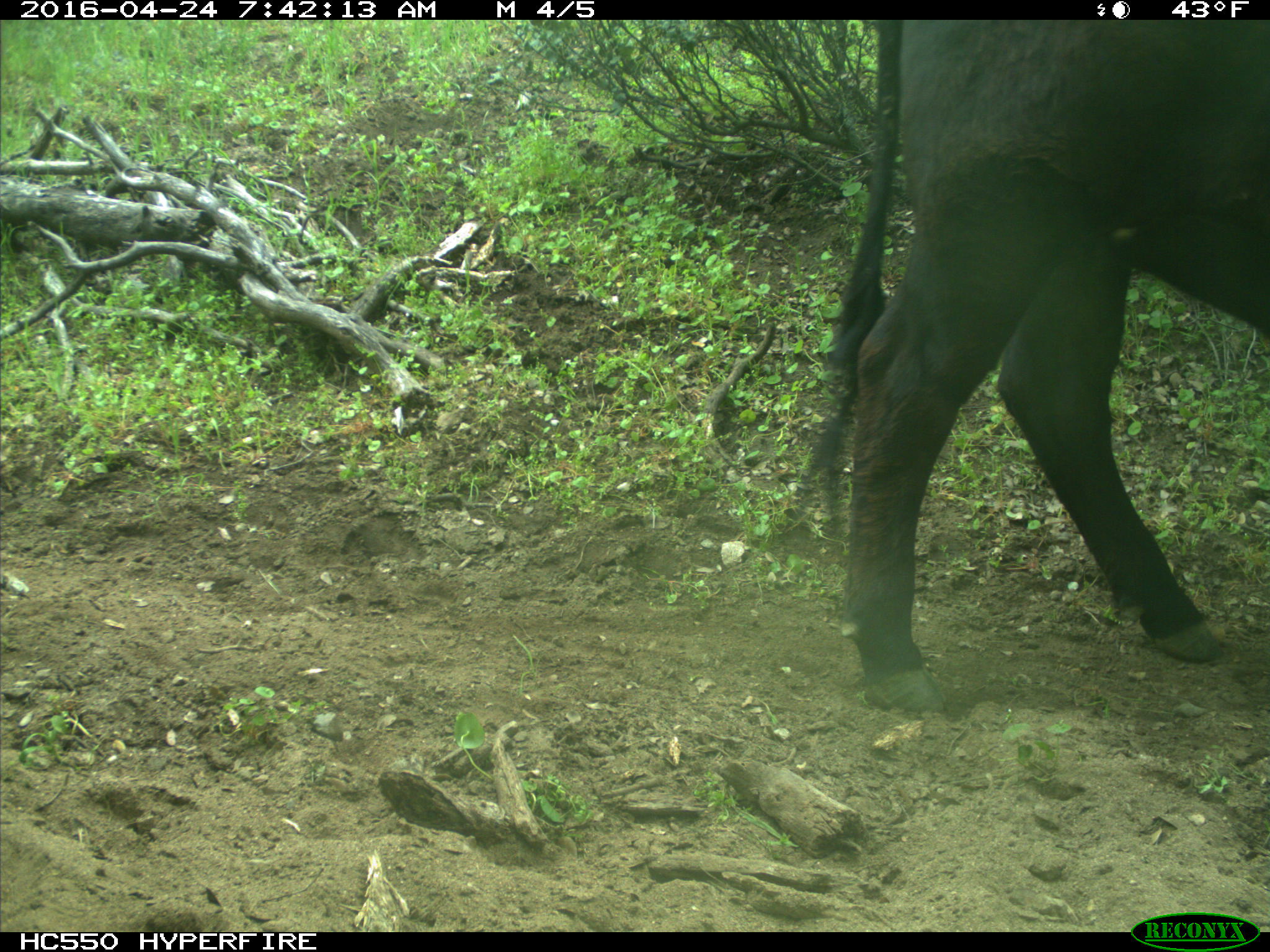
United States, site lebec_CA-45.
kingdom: Animalia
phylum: Chordata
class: Mammalia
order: Artiodactyla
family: Bovidae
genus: Bos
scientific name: Bos taurus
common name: domestic cow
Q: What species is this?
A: Bos taurus (domestic cow).